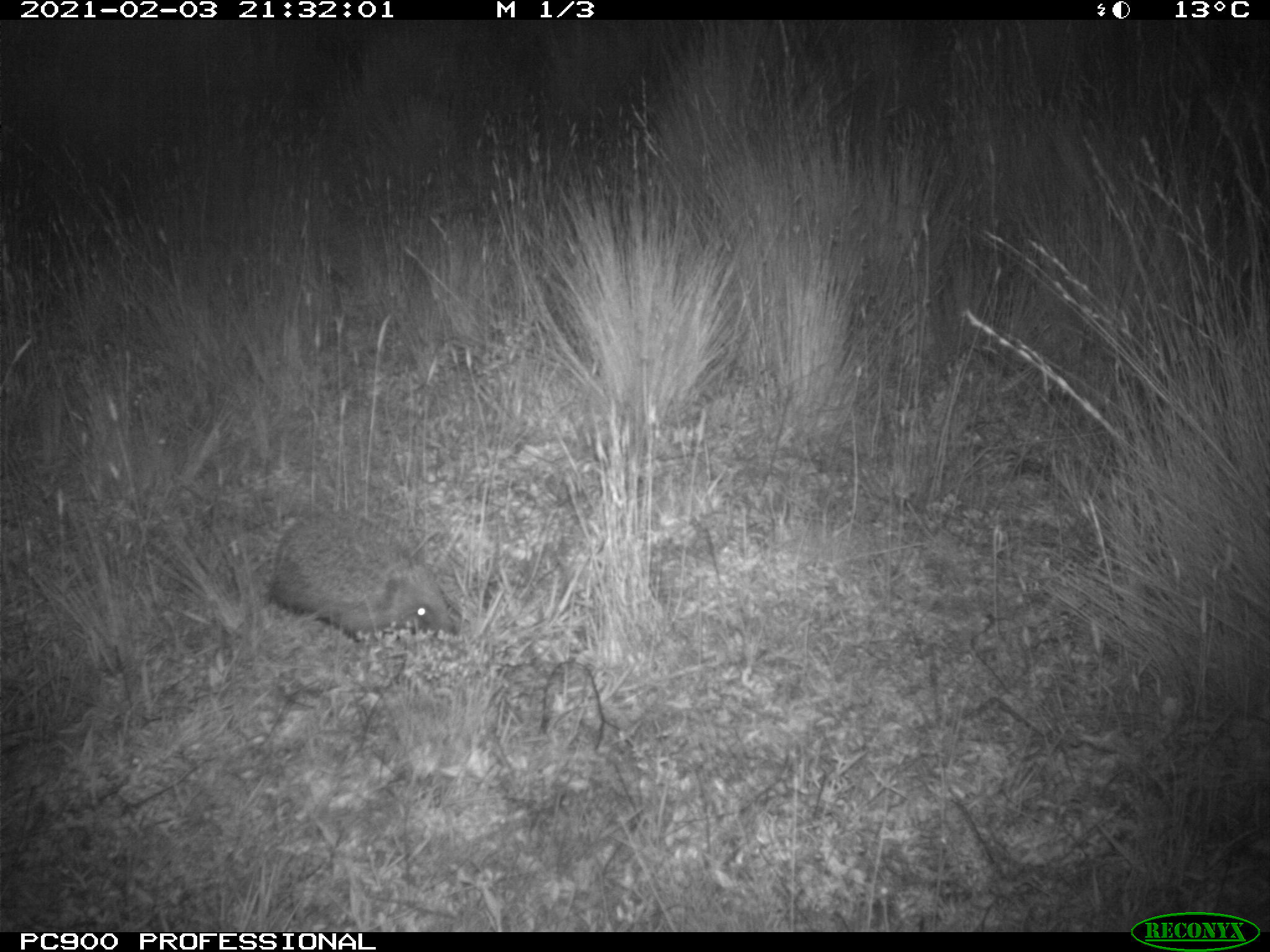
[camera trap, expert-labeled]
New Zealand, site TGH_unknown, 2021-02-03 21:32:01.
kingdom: Animalia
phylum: Chordata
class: Mammalia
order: Eulipotyphla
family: Erinaceidae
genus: Erinaceus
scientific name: Erinaceus europaeus europaeus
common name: european hedgehog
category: hedgehog